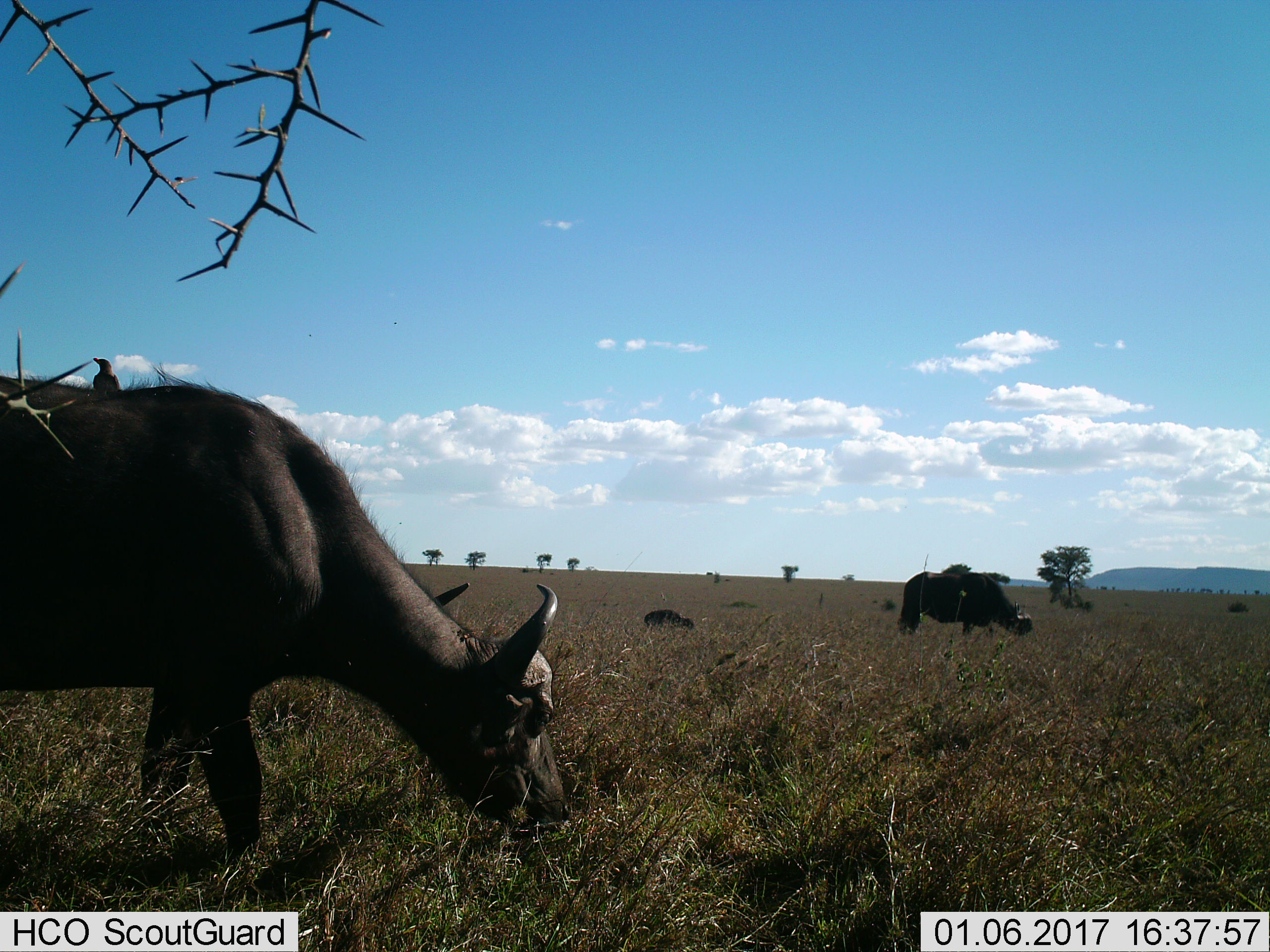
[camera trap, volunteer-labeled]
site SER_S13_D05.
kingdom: Animalia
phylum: Chordata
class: Mammalia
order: Artiodactyla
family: Bovidae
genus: Syncerus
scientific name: Syncerus caffer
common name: african buffalo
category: buffalo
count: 3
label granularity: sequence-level